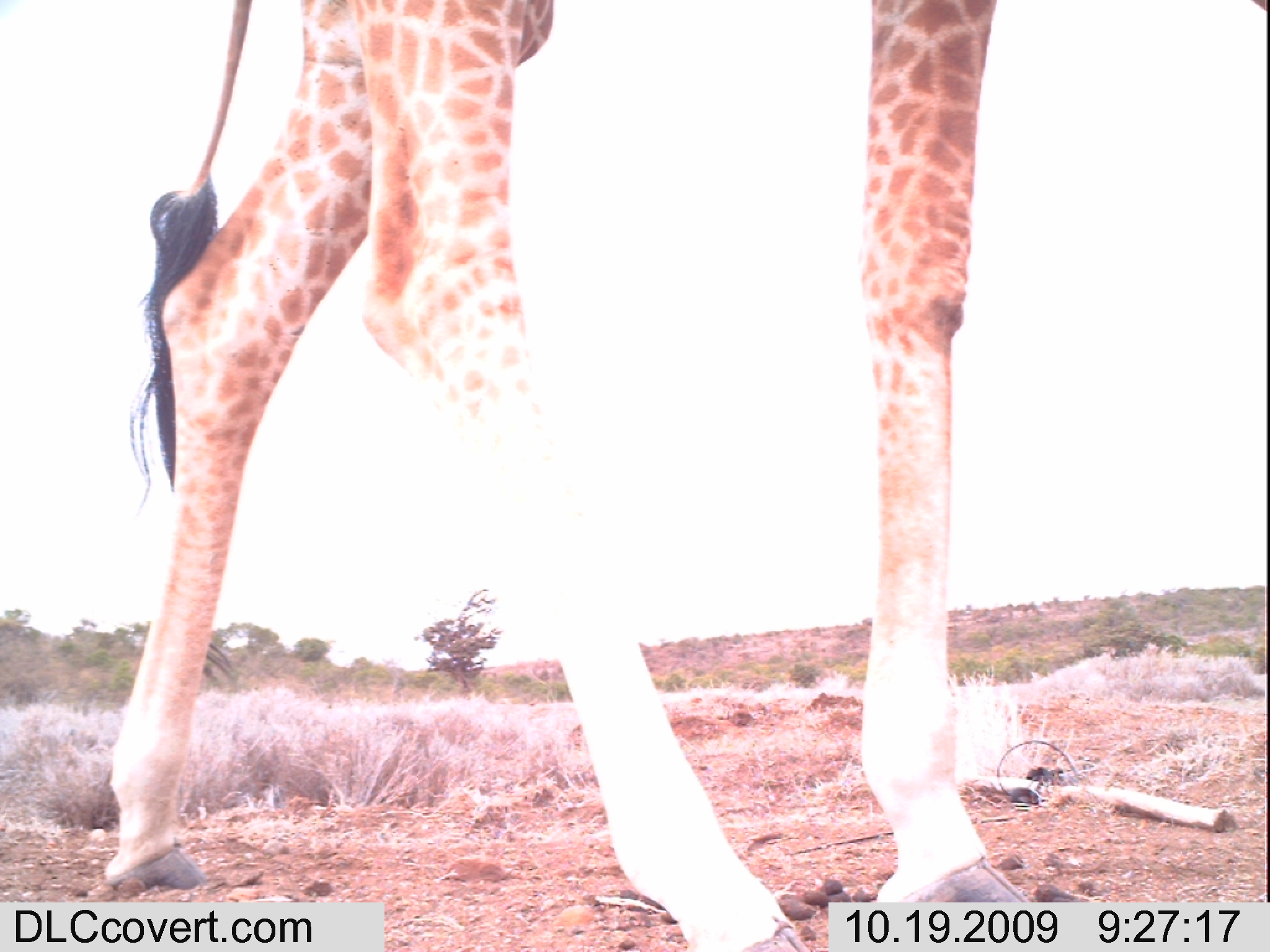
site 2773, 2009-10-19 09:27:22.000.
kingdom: Animalia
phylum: Chordata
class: Mammalia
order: Artiodactyla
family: Giraffidae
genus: Giraffa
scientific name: Giraffa camelopardalis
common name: giraffe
Giraffa camelopardalis (giraffe), count 1.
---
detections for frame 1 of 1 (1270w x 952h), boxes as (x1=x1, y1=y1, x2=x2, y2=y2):
giraffa camelopardalis: (x1=99, y1=4, x2=1062, y2=952)